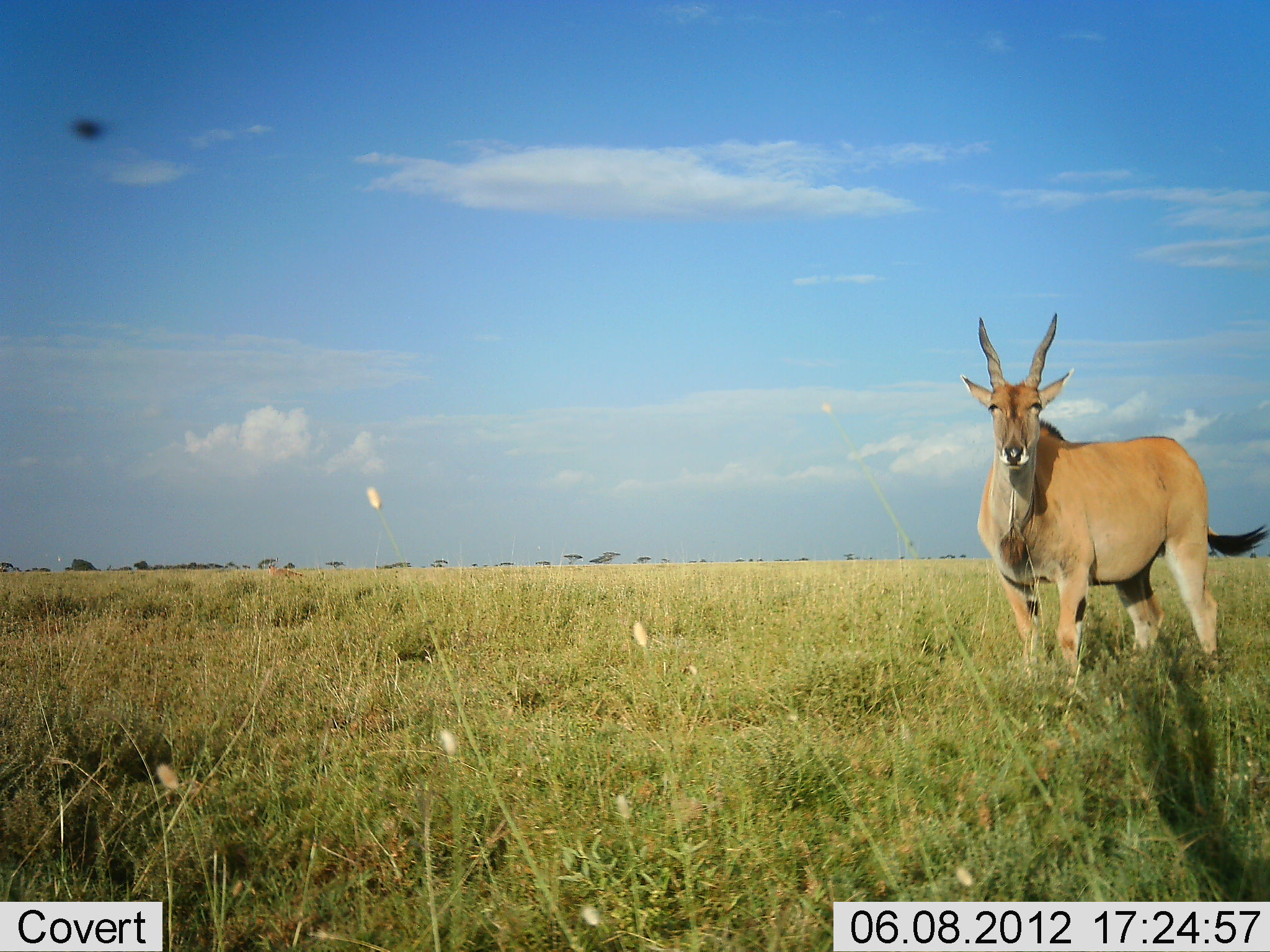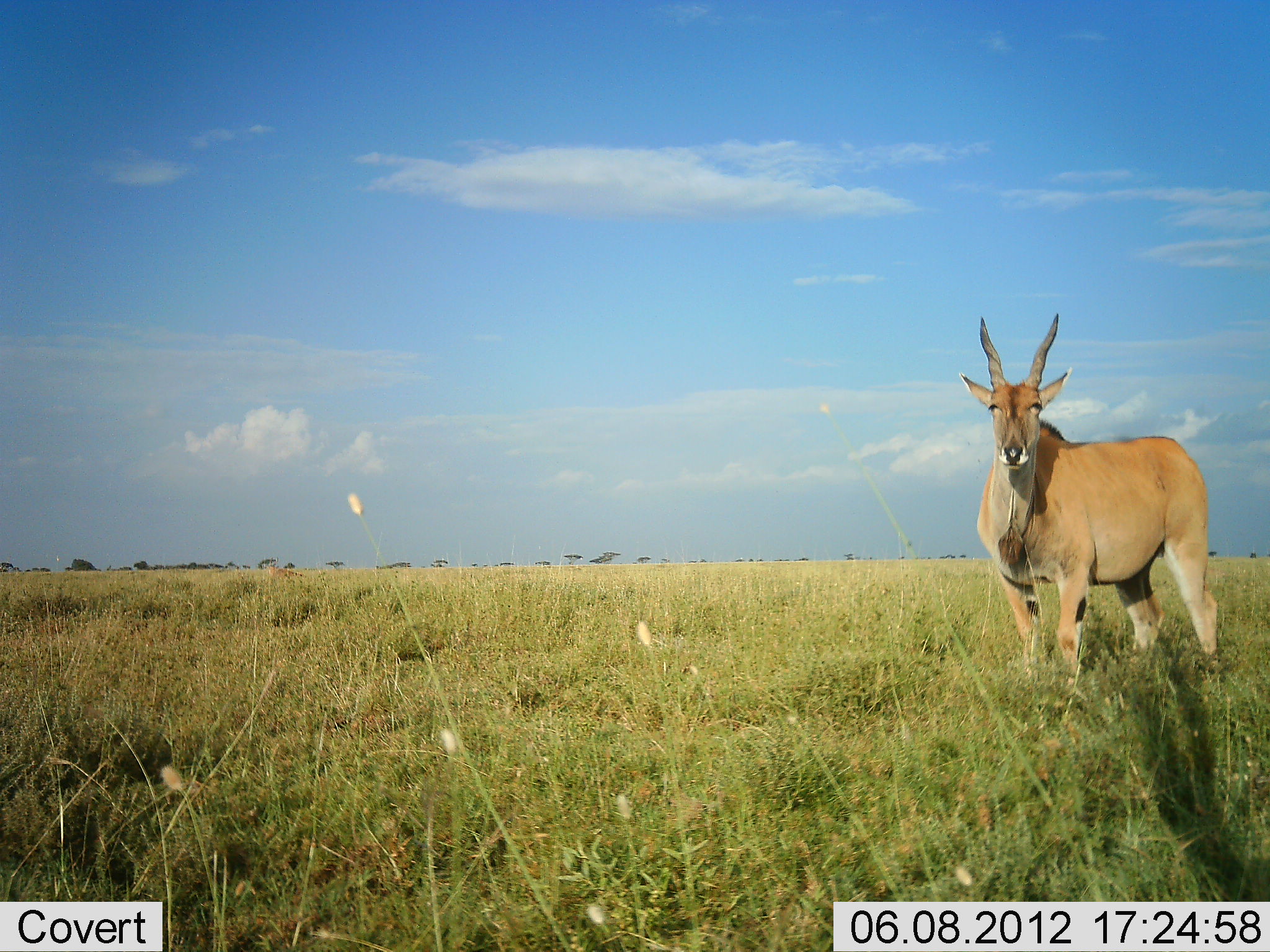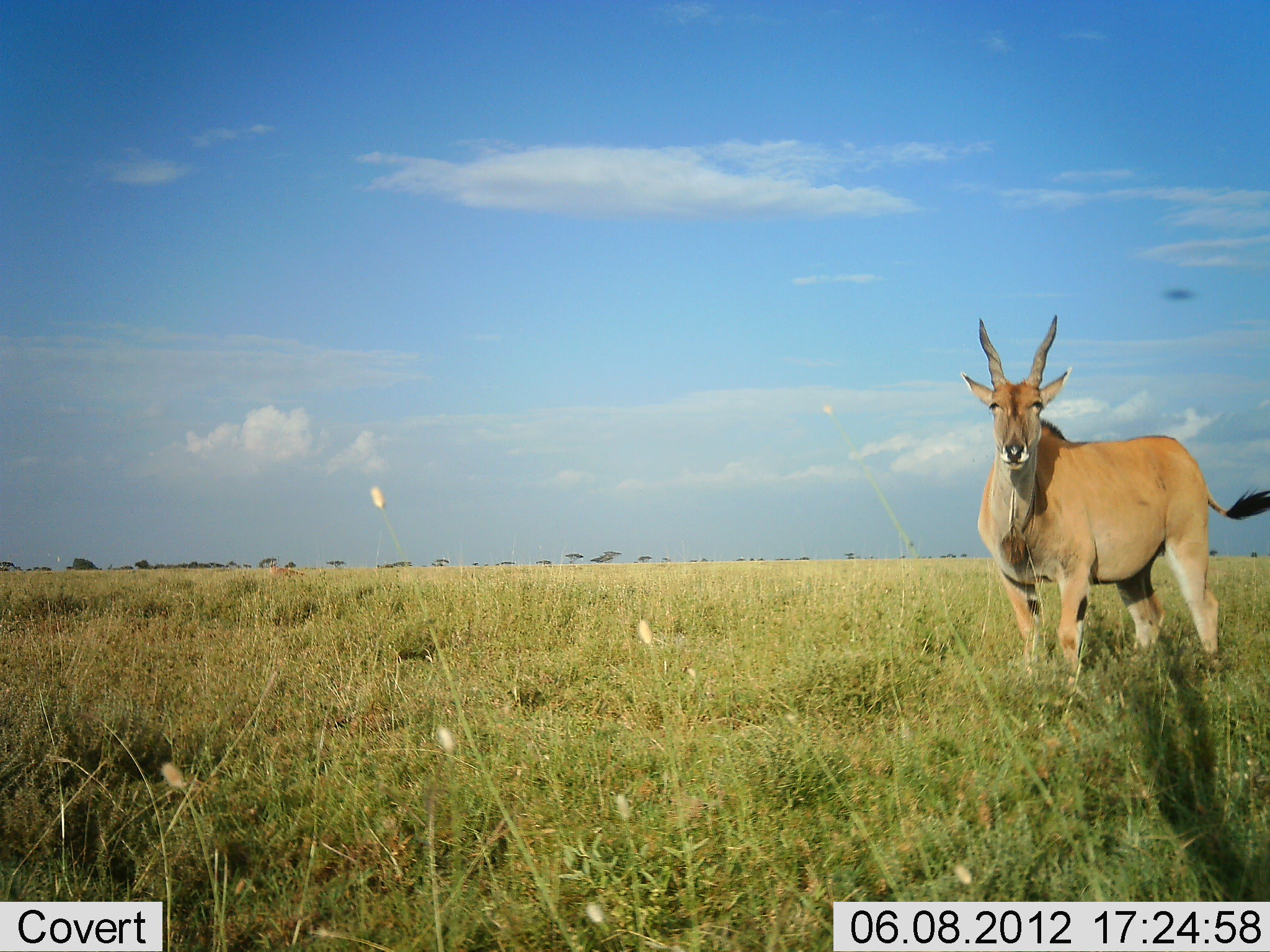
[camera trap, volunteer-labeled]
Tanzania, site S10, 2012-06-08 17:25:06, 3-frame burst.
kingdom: Animalia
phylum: Chordata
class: Mammalia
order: Artiodactyla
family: Bovidae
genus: Tragelaphus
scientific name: Tragelaphus oryx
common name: eland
Eland (Tragelaphus oryx), count 1. Behavior (volunteer vote fractions): standing 100%, resting 0%, moving 0%, interacting 0%. Young present (vote fraction): 0%. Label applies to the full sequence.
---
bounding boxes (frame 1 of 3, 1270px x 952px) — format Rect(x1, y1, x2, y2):
animal: Rect(958, 312, 1270, 728)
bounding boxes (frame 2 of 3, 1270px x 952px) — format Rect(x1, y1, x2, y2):
animal: Rect(958, 312, 1222, 693)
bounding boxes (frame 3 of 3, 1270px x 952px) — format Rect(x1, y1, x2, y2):
animal: Rect(958, 315, 1270, 697)